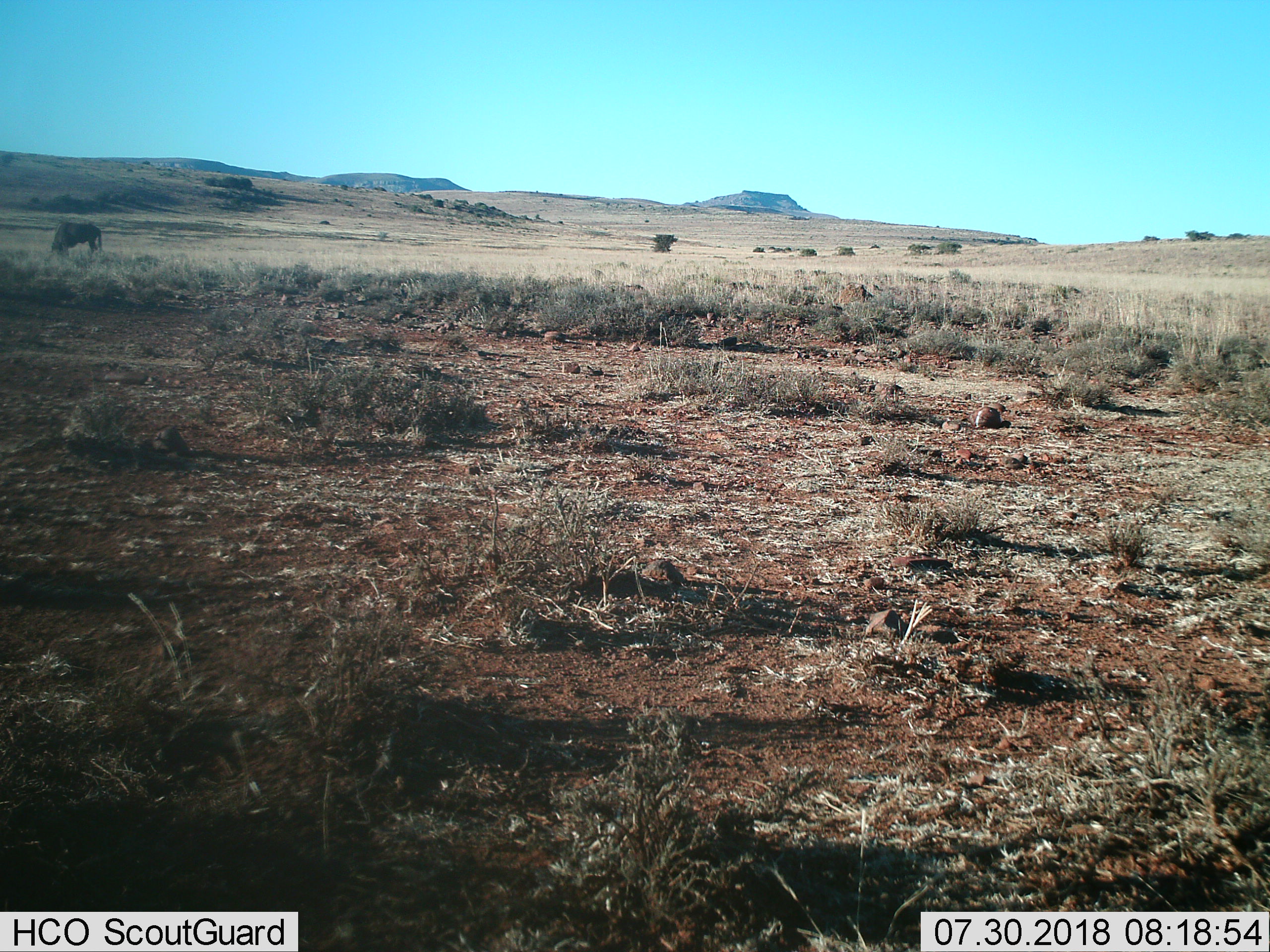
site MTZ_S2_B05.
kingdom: Animalia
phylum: Chordata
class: Mammalia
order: Artiodactyla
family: Bovidae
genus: Connochaetes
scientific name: Connochaetes gnou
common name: black wildebeest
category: wildebeestblack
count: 1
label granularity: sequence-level